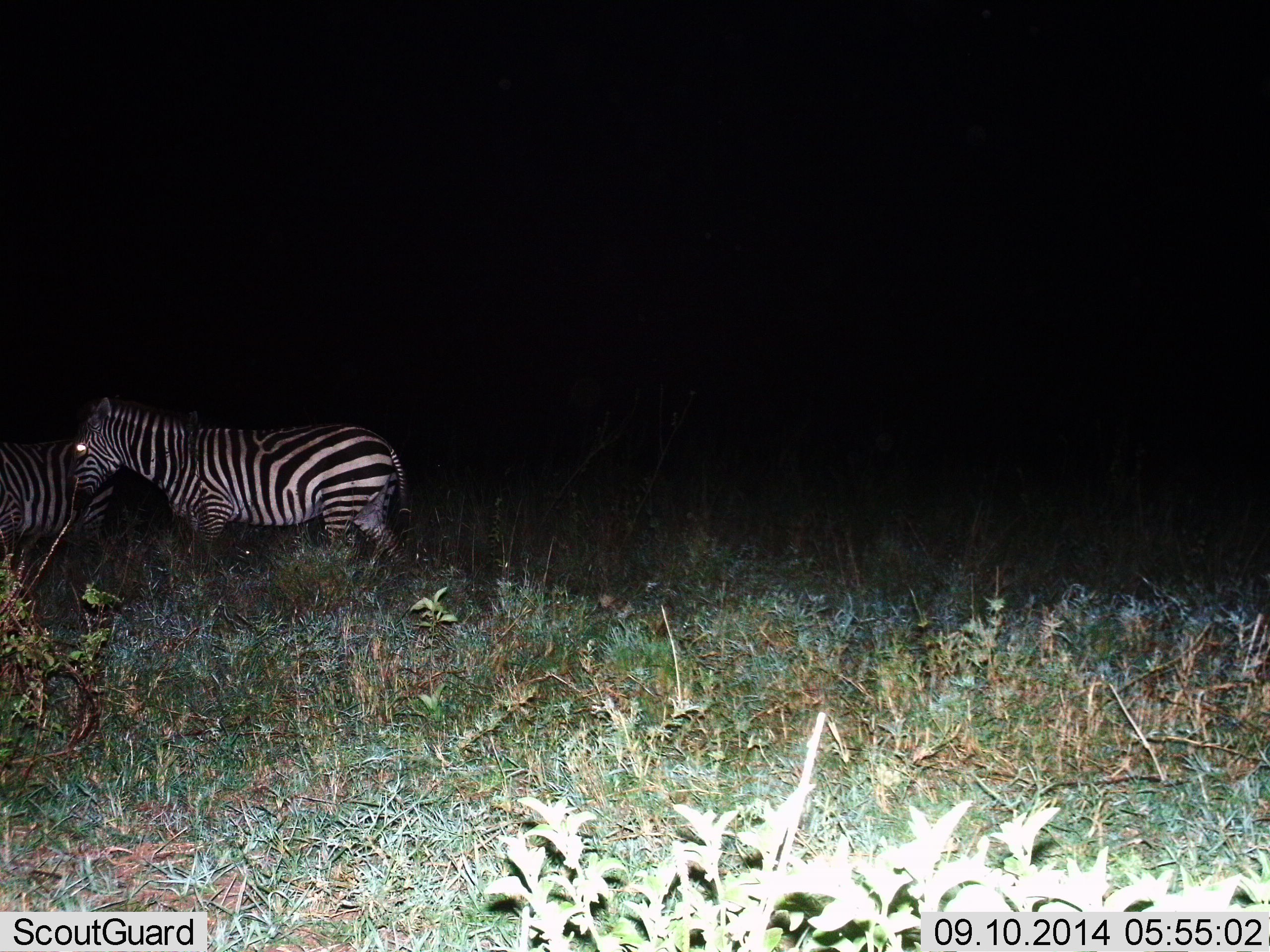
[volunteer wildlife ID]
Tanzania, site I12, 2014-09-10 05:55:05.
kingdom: Animalia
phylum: Chordata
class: Mammalia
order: Perissodactyla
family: Equidae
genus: Equus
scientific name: Equus quagga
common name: plains zebra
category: zebra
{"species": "zebra (plains zebra) (Equus quagga)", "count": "2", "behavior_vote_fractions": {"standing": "50%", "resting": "0%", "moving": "50%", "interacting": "10%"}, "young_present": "0%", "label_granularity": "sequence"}